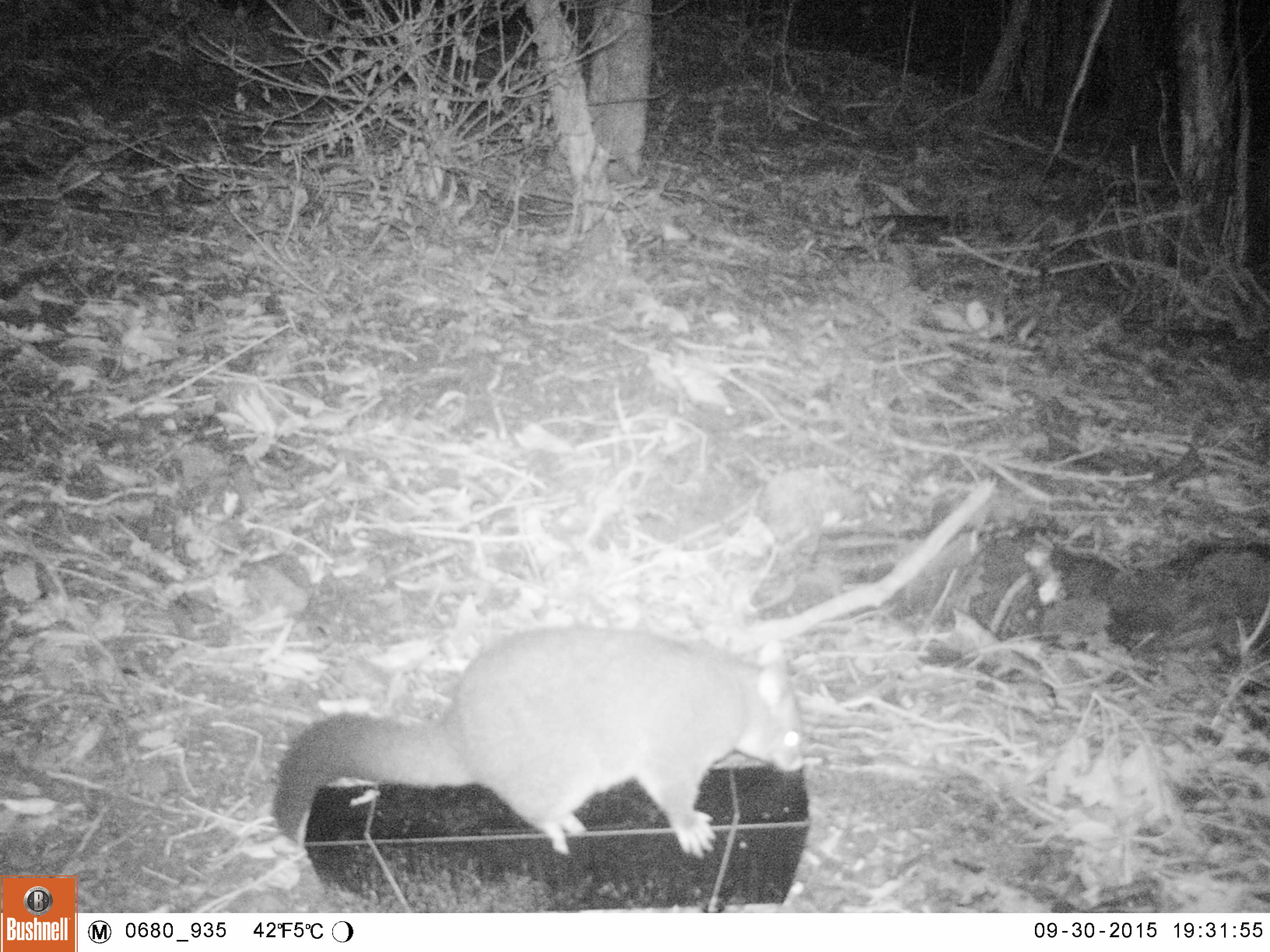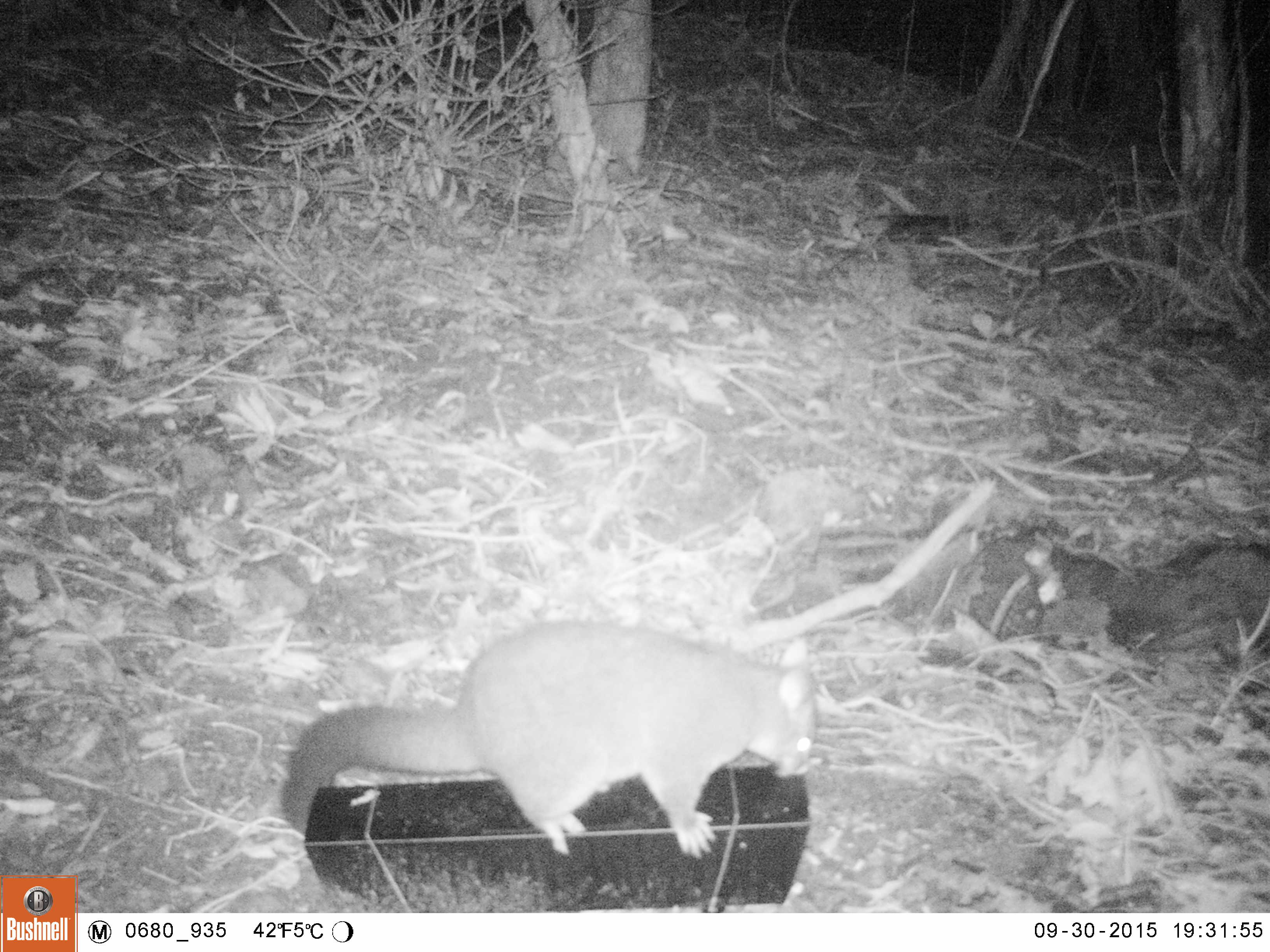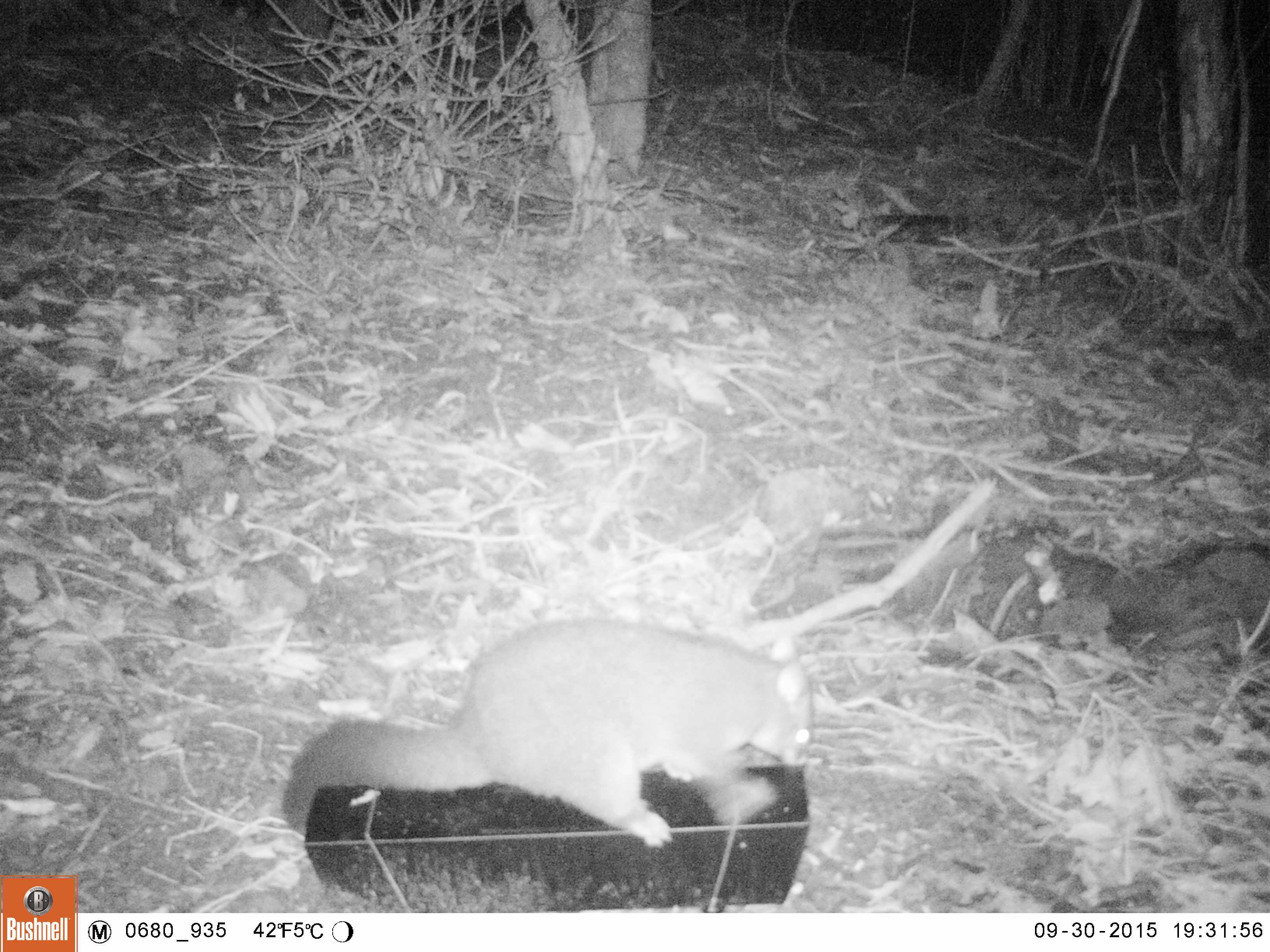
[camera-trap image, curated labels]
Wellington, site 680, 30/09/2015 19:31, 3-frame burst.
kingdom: Animalia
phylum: Chordata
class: Mammalia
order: Didelphimorphia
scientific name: Didelphimorphia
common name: possum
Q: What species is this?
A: Possum (Didelphimorphia).